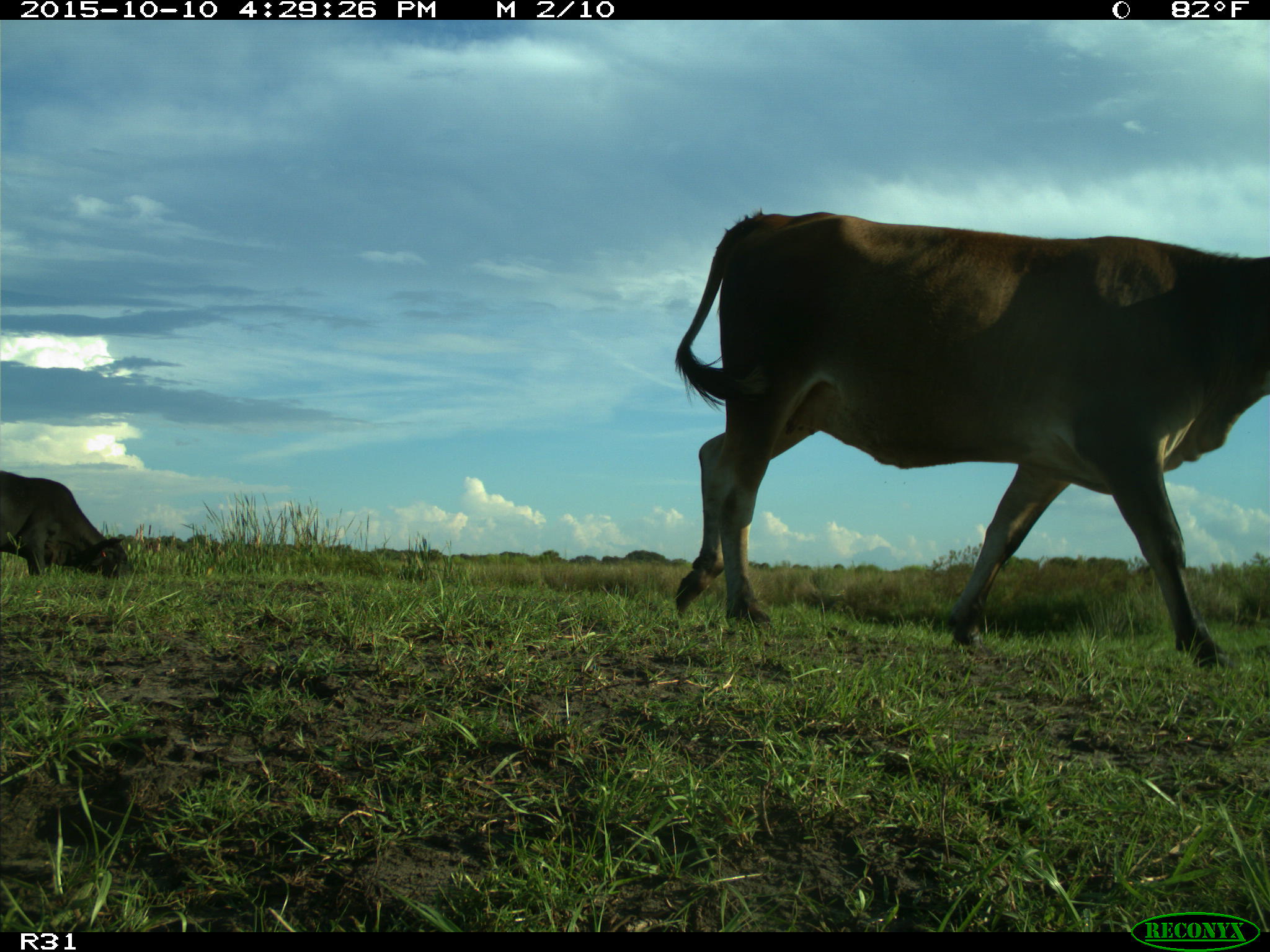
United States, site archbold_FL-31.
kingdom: Animalia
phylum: Chordata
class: Mammalia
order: Artiodactyla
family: Bovidae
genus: Bos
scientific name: Bos taurus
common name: domestic cow